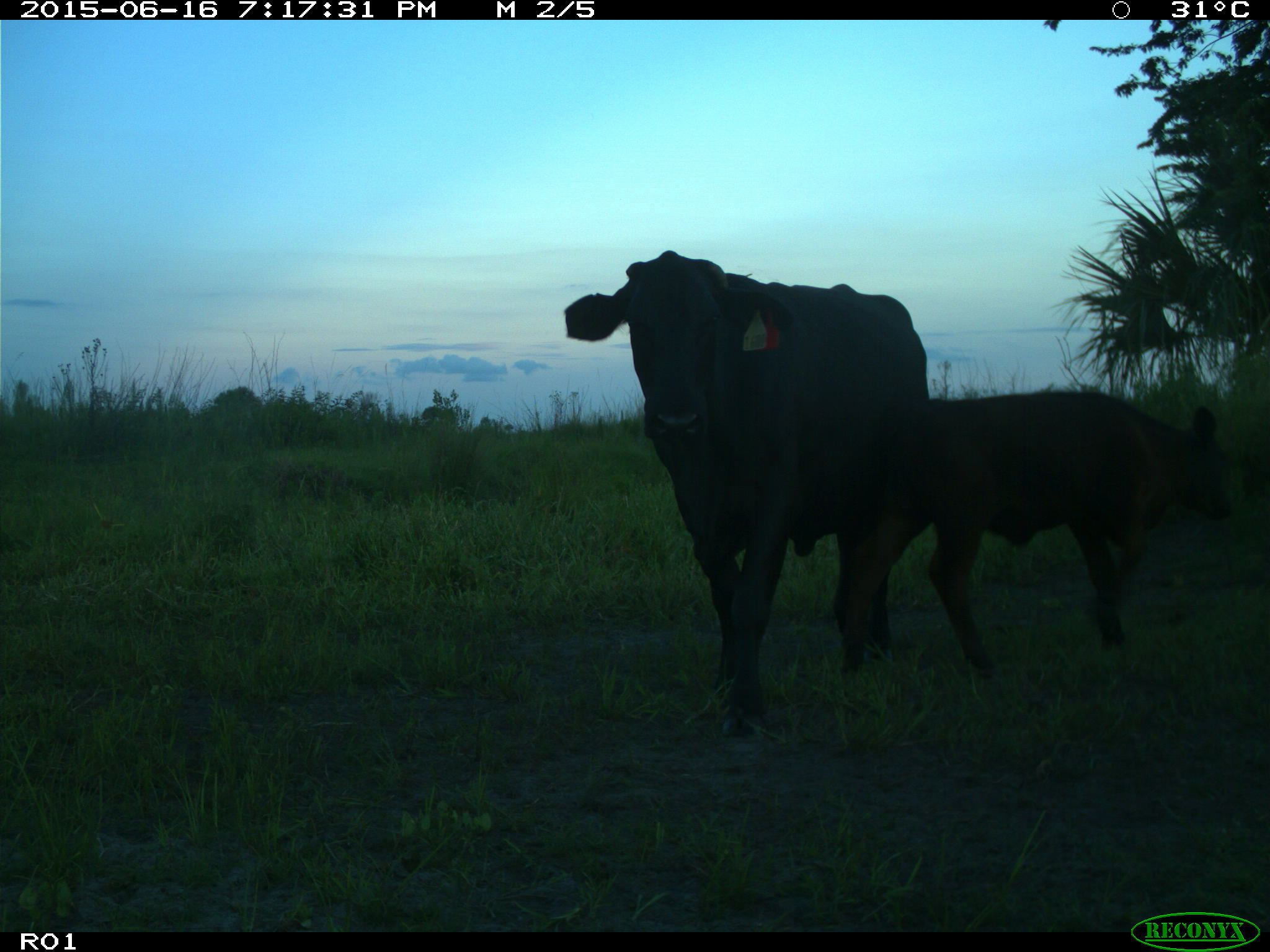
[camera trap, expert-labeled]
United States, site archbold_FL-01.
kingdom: Animalia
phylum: Chordata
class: Mammalia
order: Artiodactyla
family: Bovidae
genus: Bos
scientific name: Bos taurus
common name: domestic cow